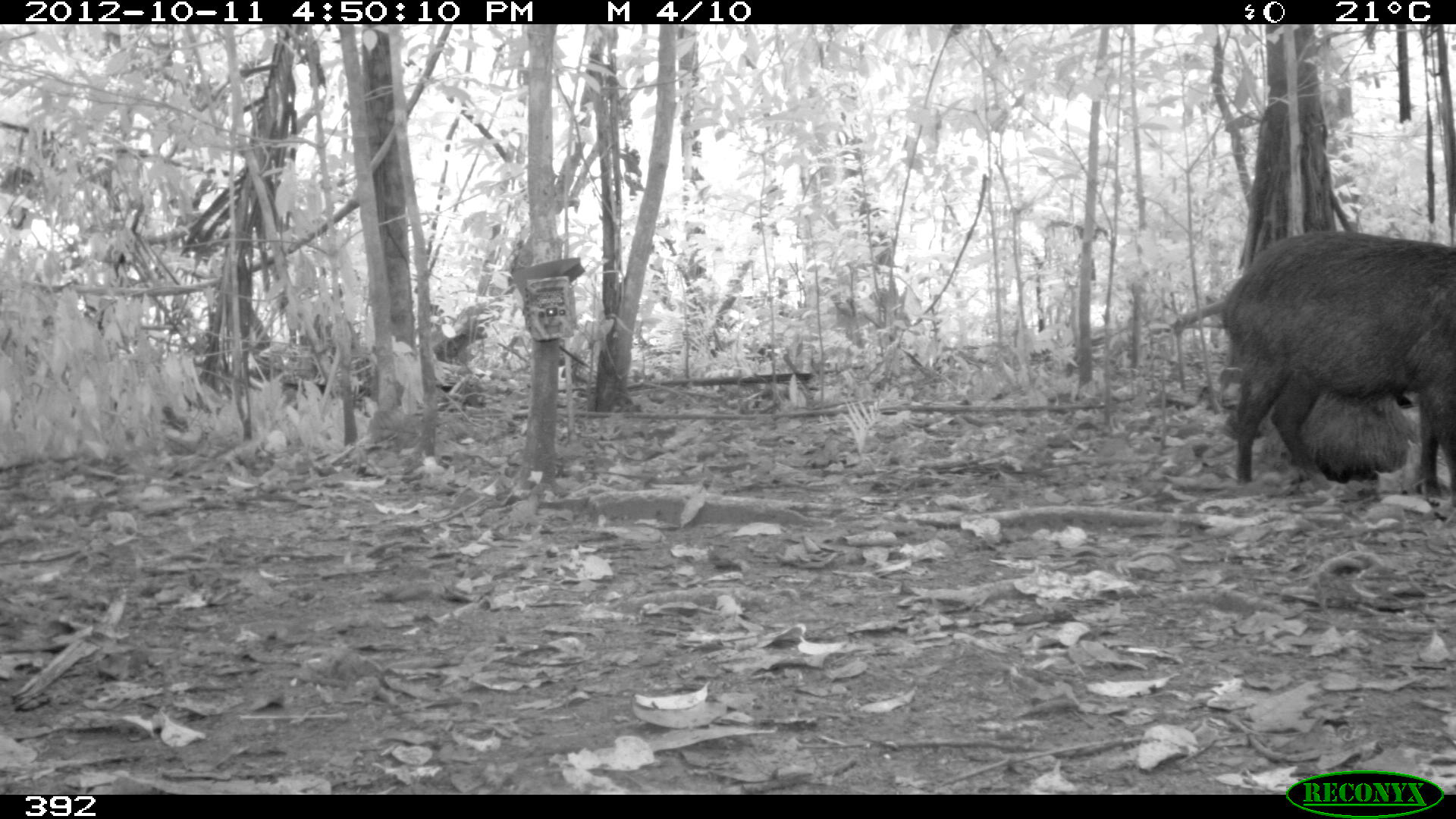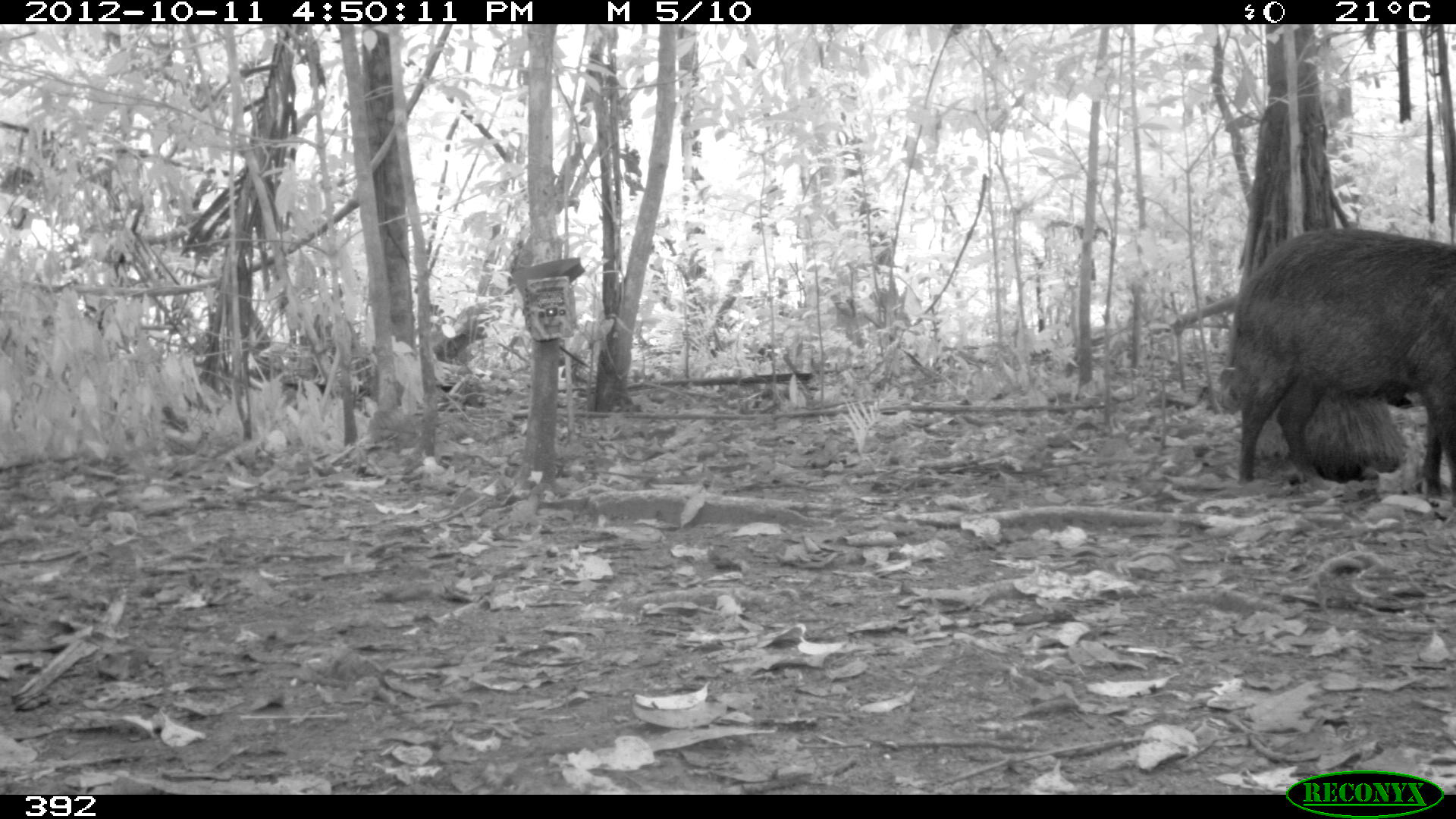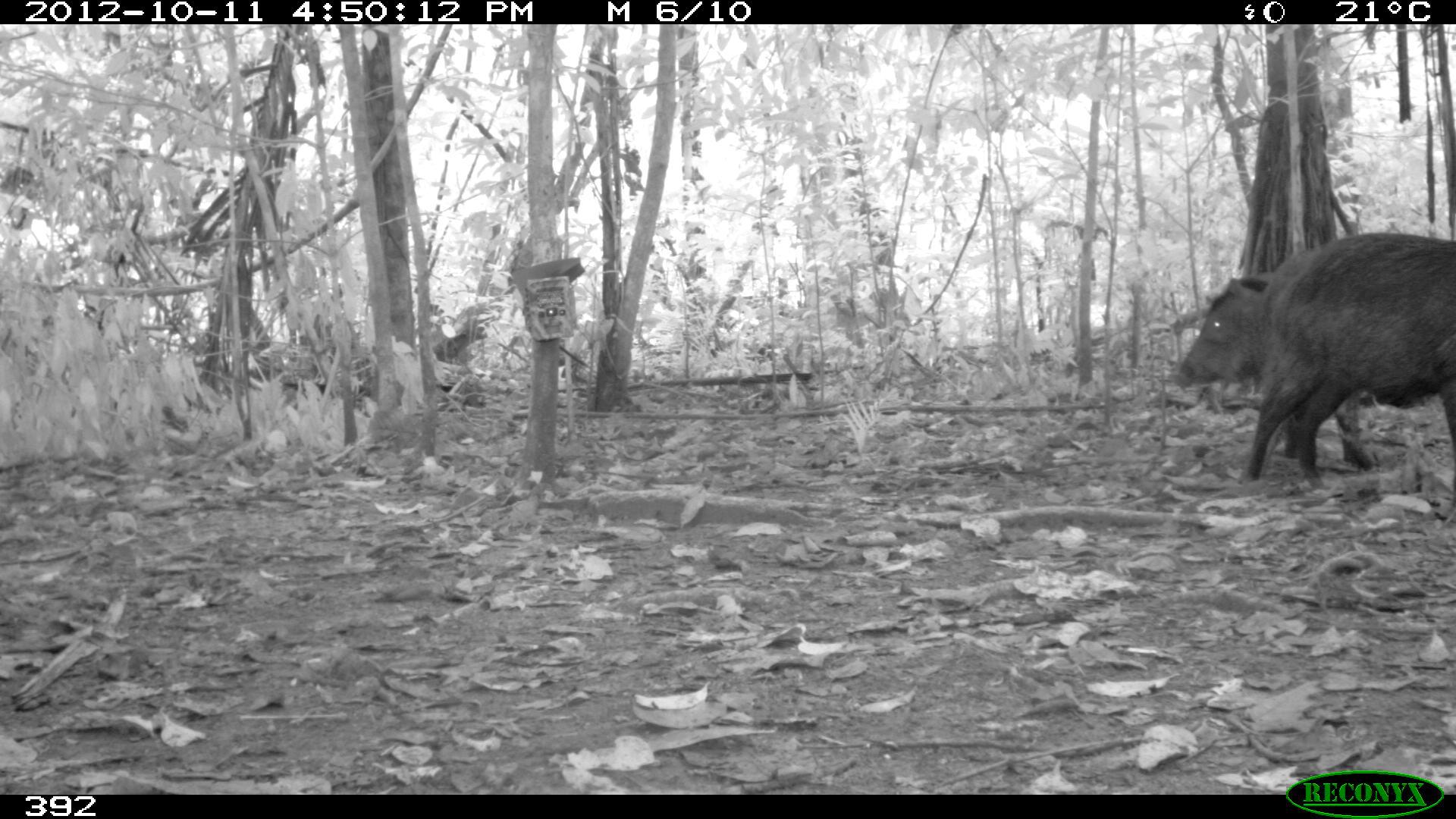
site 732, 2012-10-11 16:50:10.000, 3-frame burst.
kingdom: Animalia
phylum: Chordata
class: Mammalia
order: Artiodactyla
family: Tayassuidae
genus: Tayassu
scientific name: Tayassu pecari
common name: white-lipped peccary